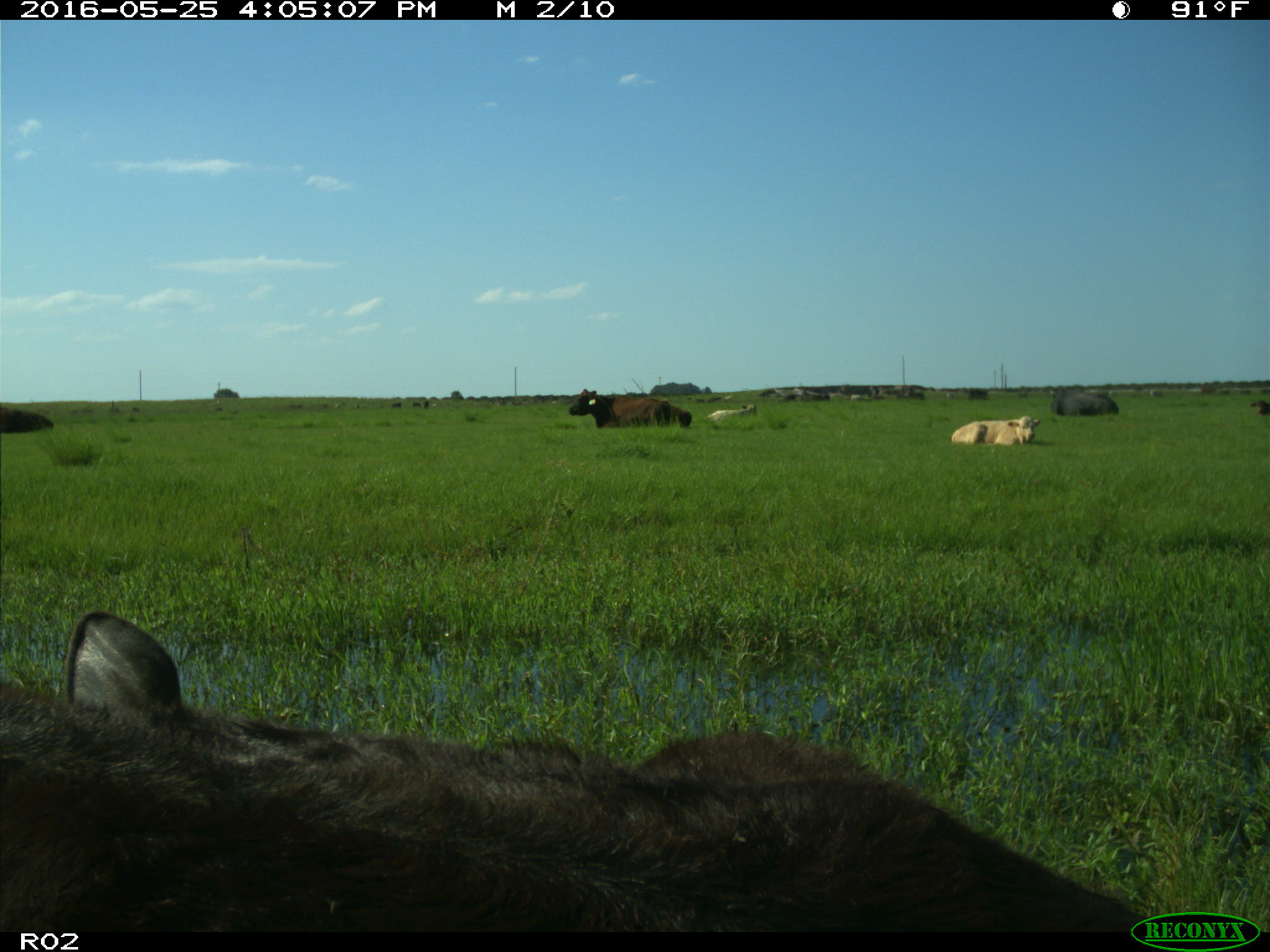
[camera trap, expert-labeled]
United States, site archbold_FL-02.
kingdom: Animalia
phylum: Chordata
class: Mammalia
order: Artiodactyla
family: Bovidae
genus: Bos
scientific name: Bos taurus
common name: domestic cow